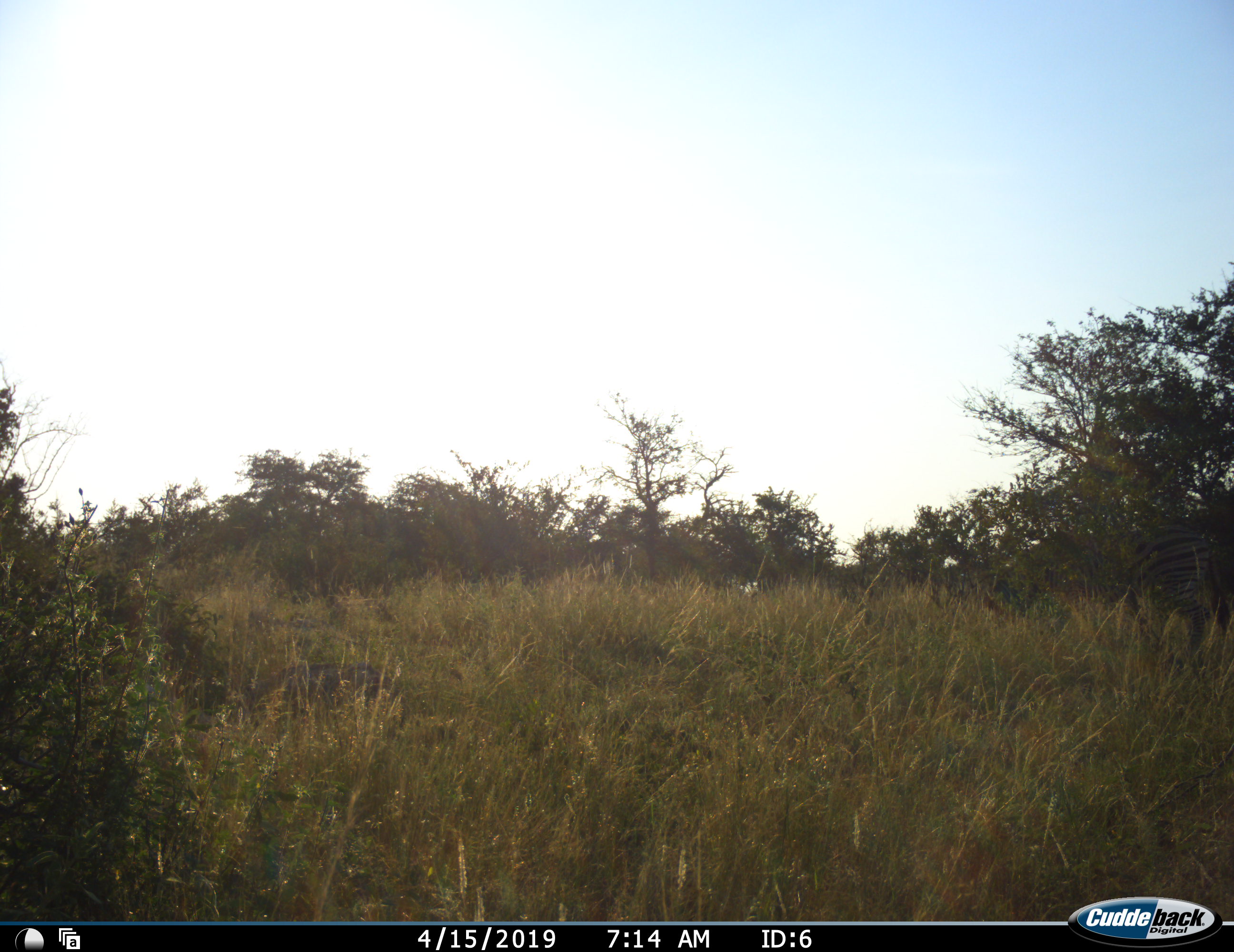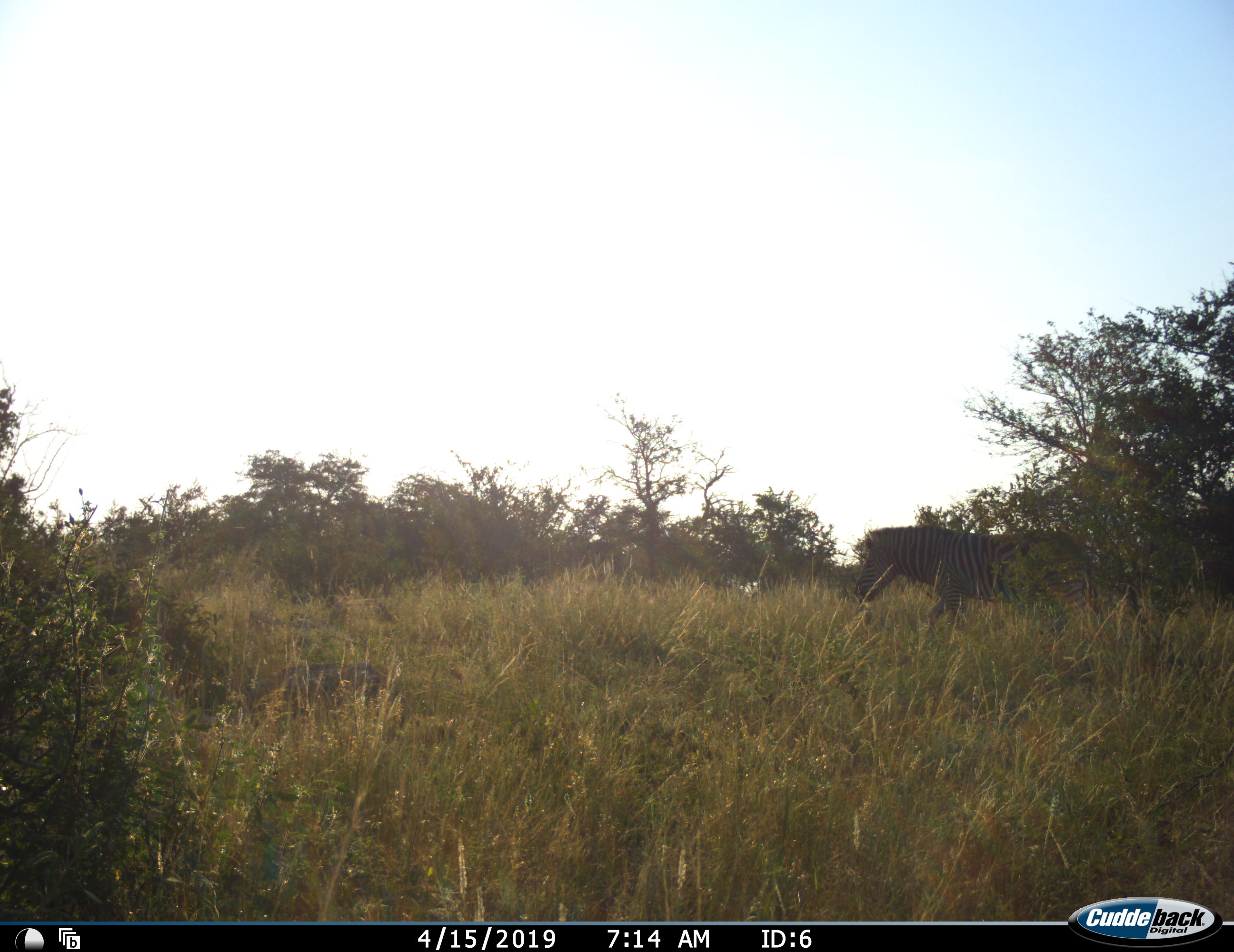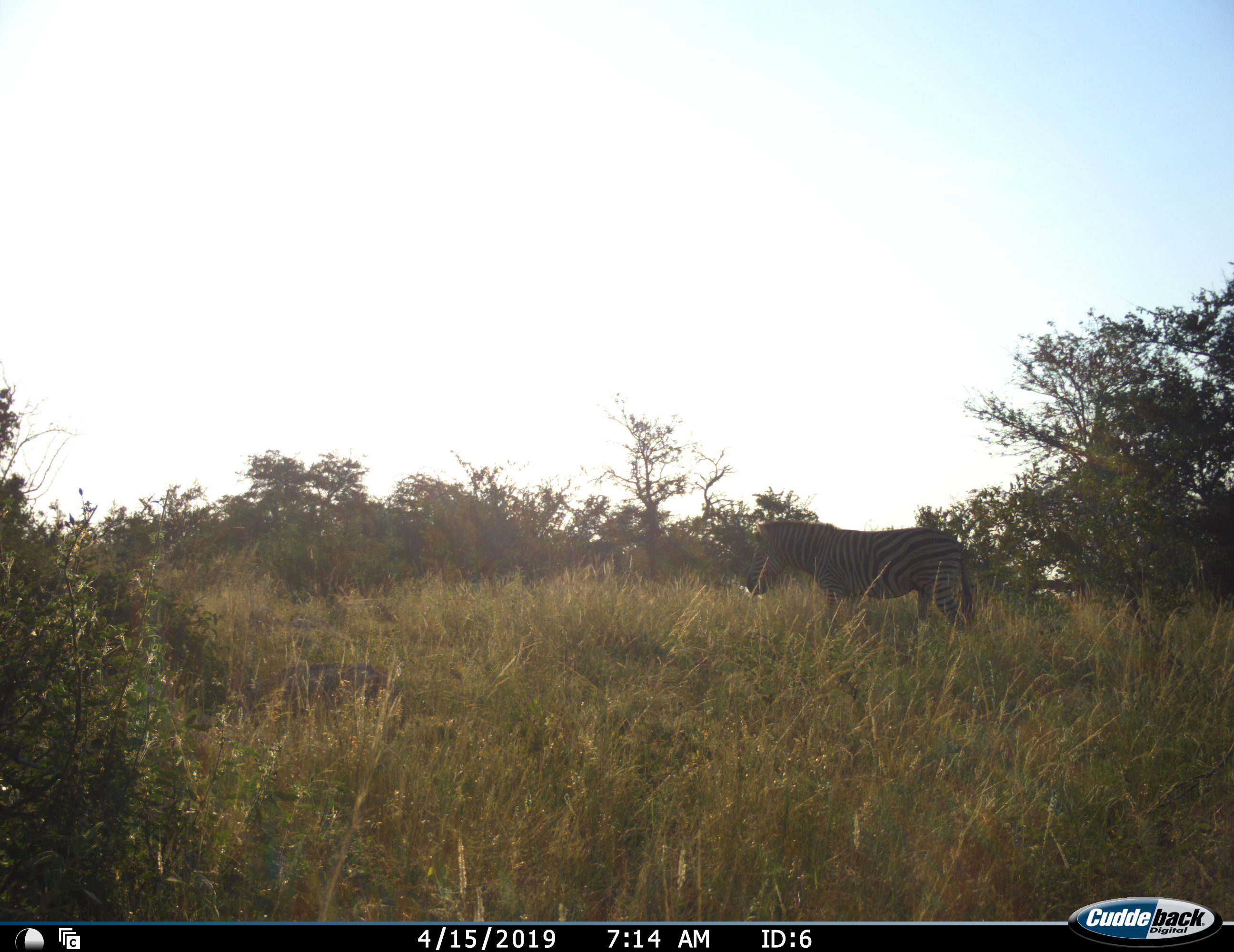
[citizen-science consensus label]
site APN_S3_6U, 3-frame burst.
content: unidentified animal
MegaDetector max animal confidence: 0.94